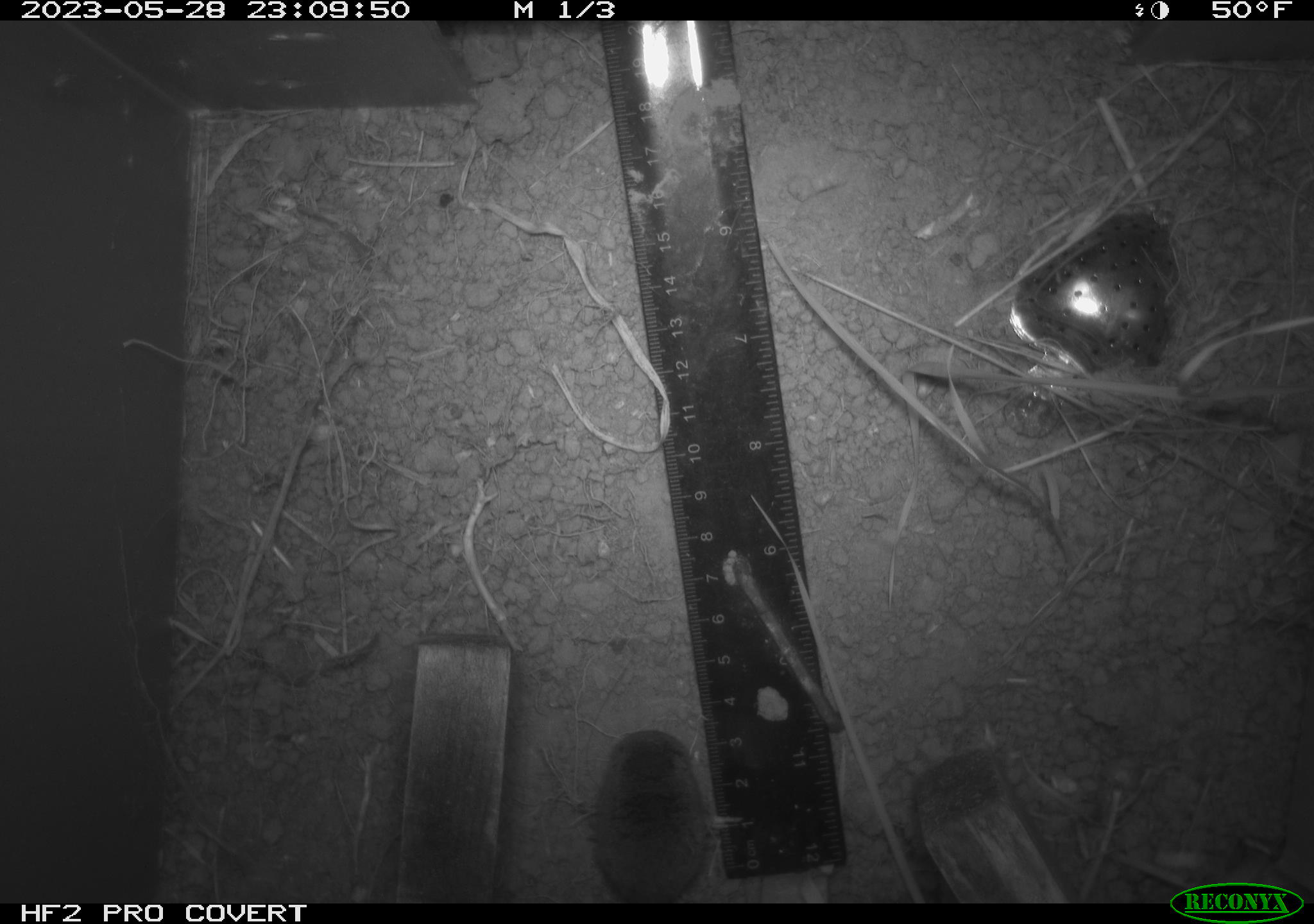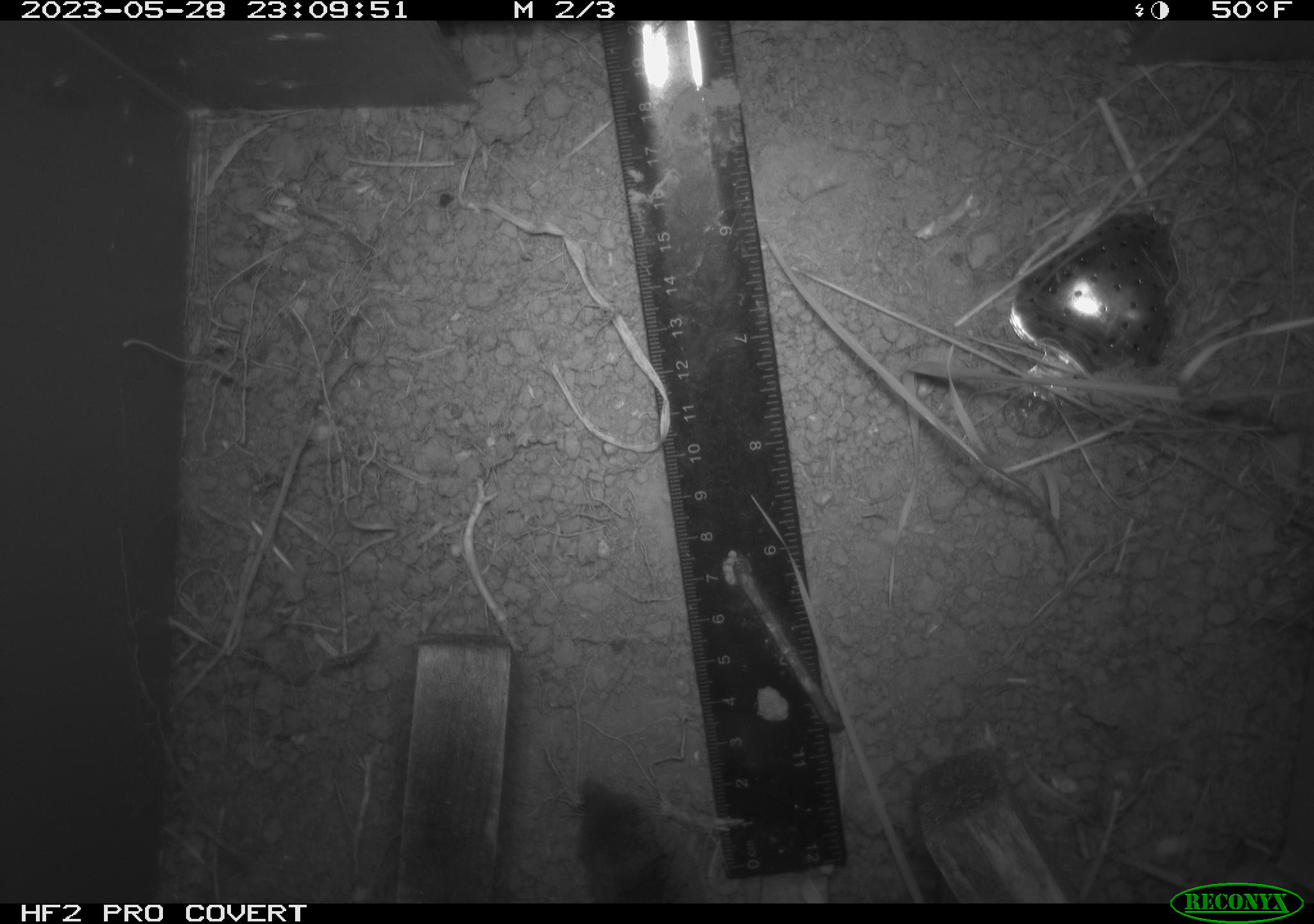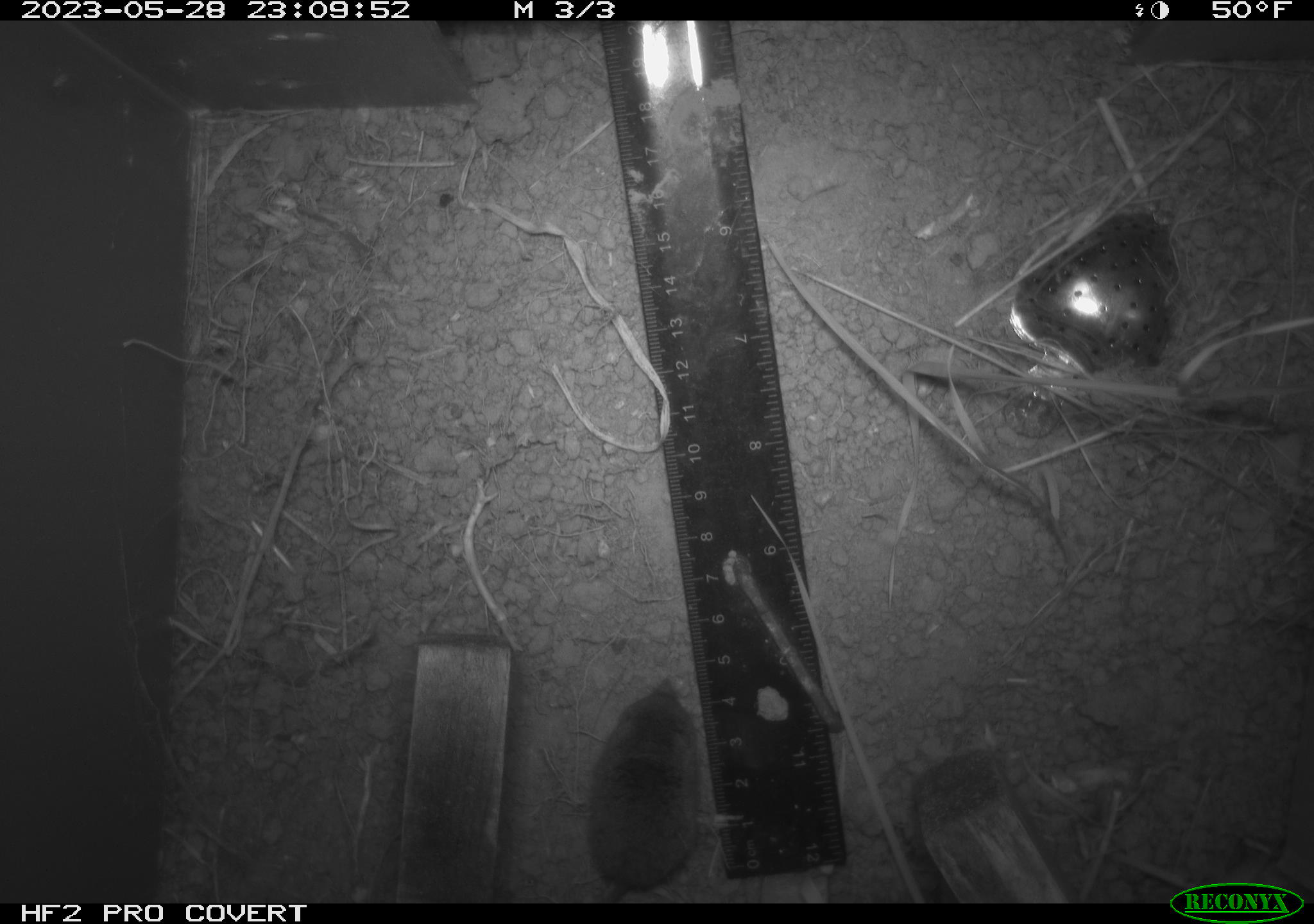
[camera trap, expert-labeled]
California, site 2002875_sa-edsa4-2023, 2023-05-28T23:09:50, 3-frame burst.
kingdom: Animalia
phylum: Chordata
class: Mammalia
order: Eulipotyphla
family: Soricidae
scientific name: Soricidae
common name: shrews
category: soricidae family